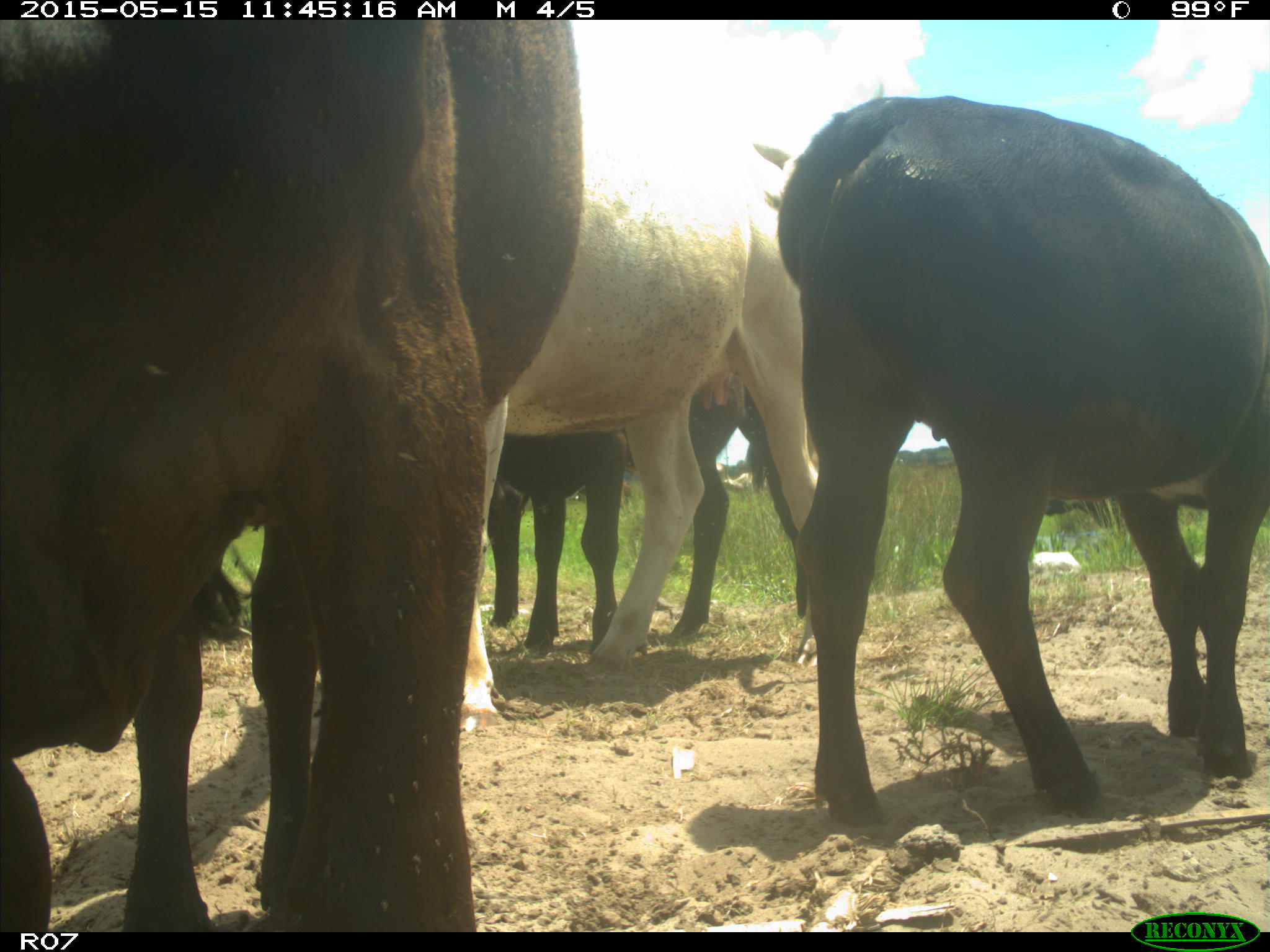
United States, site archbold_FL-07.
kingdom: Animalia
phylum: Chordata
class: Mammalia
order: Artiodactyla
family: Bovidae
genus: Bos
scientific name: Bos taurus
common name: domestic cow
Bos taurus (domestic cow).